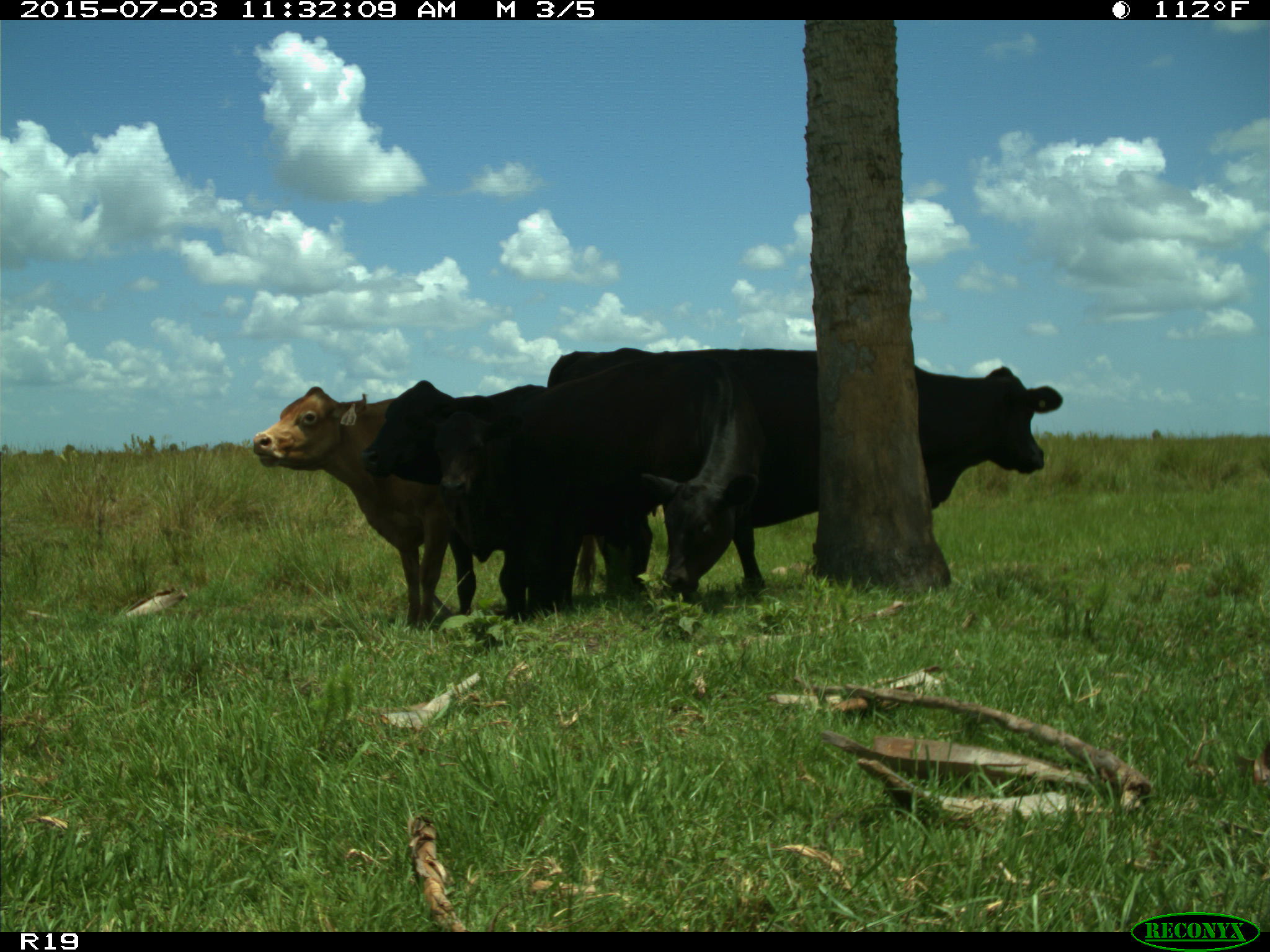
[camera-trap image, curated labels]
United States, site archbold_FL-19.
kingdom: Animalia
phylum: Chordata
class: Mammalia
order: Artiodactyla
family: Bovidae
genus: Bos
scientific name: Bos taurus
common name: domestic cow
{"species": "Bos taurus (domestic cow)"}